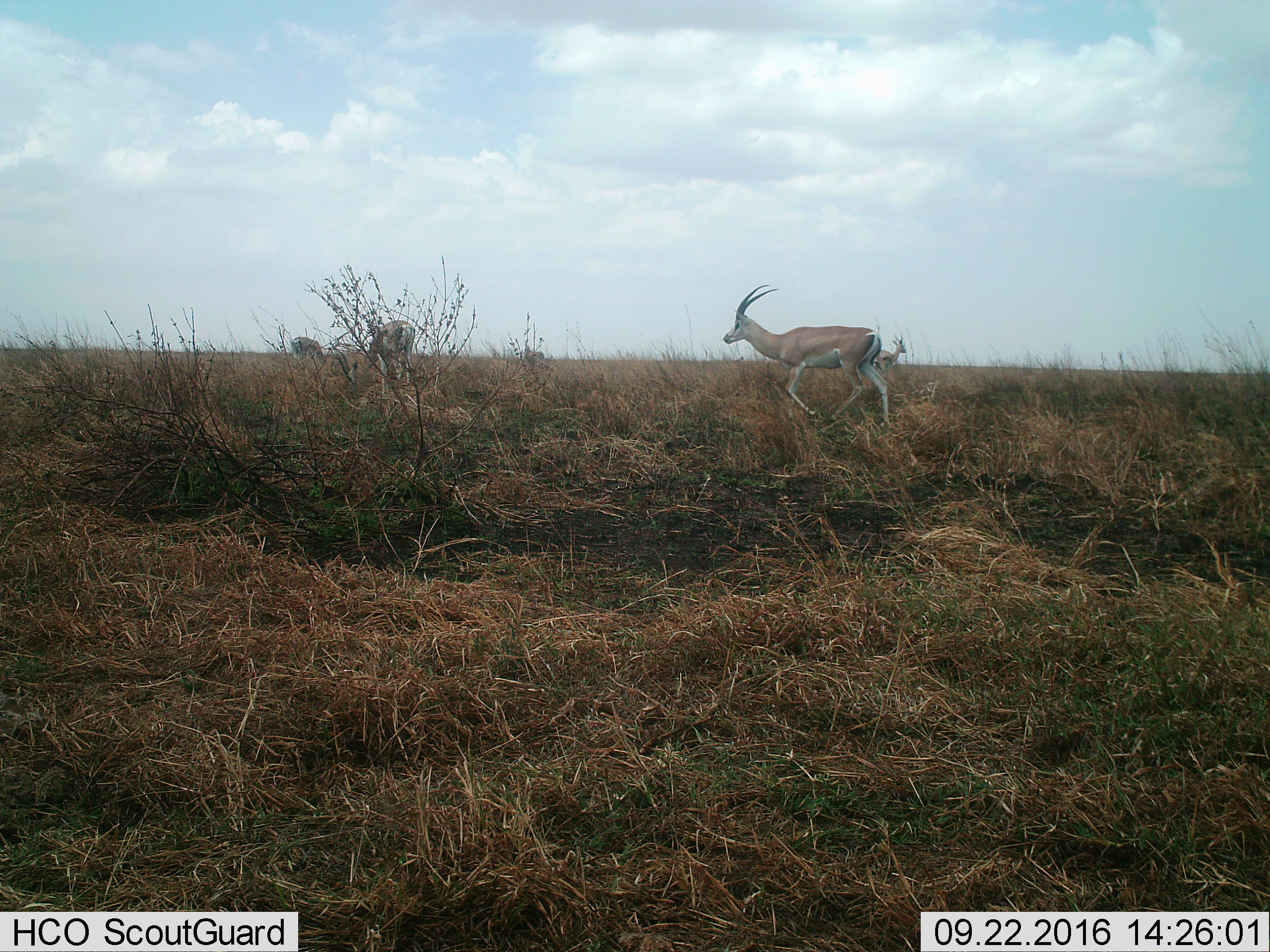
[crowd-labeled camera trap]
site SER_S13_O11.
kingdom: Animalia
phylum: Chordata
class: Mammalia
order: Artiodactyla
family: Bovidae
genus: Nanger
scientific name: Nanger granti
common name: grant's gazelle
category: gazellegrants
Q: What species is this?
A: Gazellegrants (grant's gazelle) (Nanger granti).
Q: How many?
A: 3.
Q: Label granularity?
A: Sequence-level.